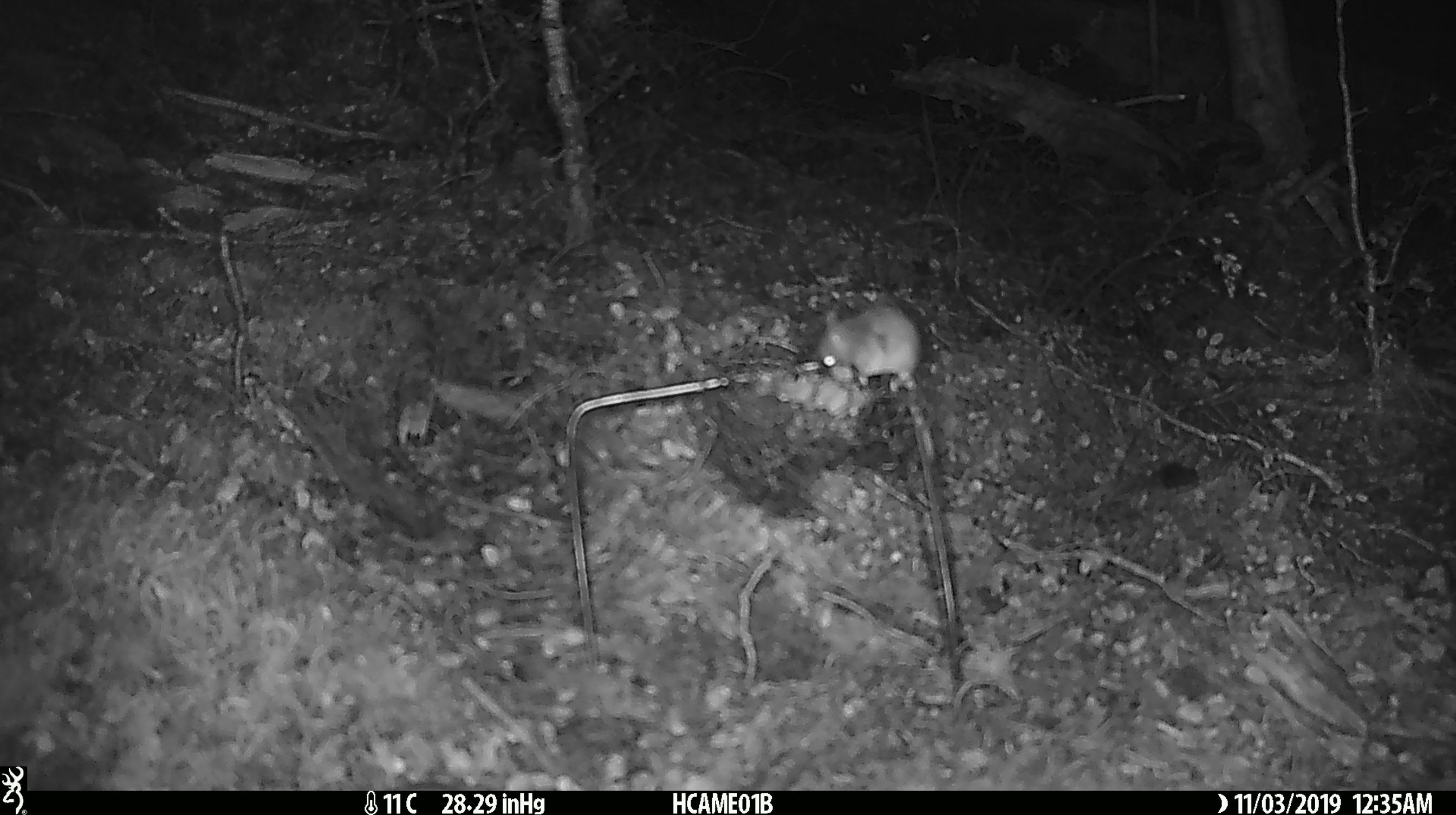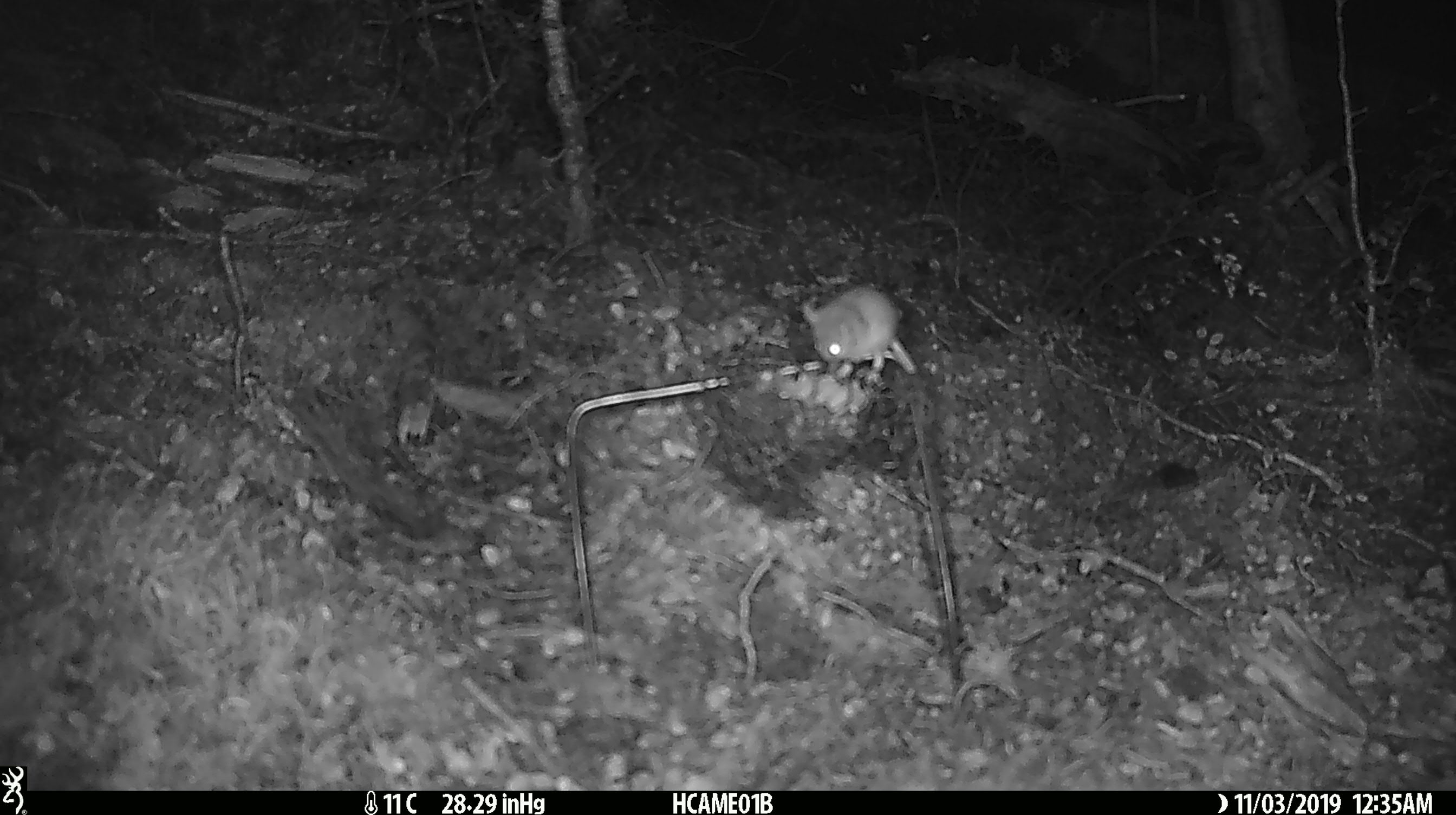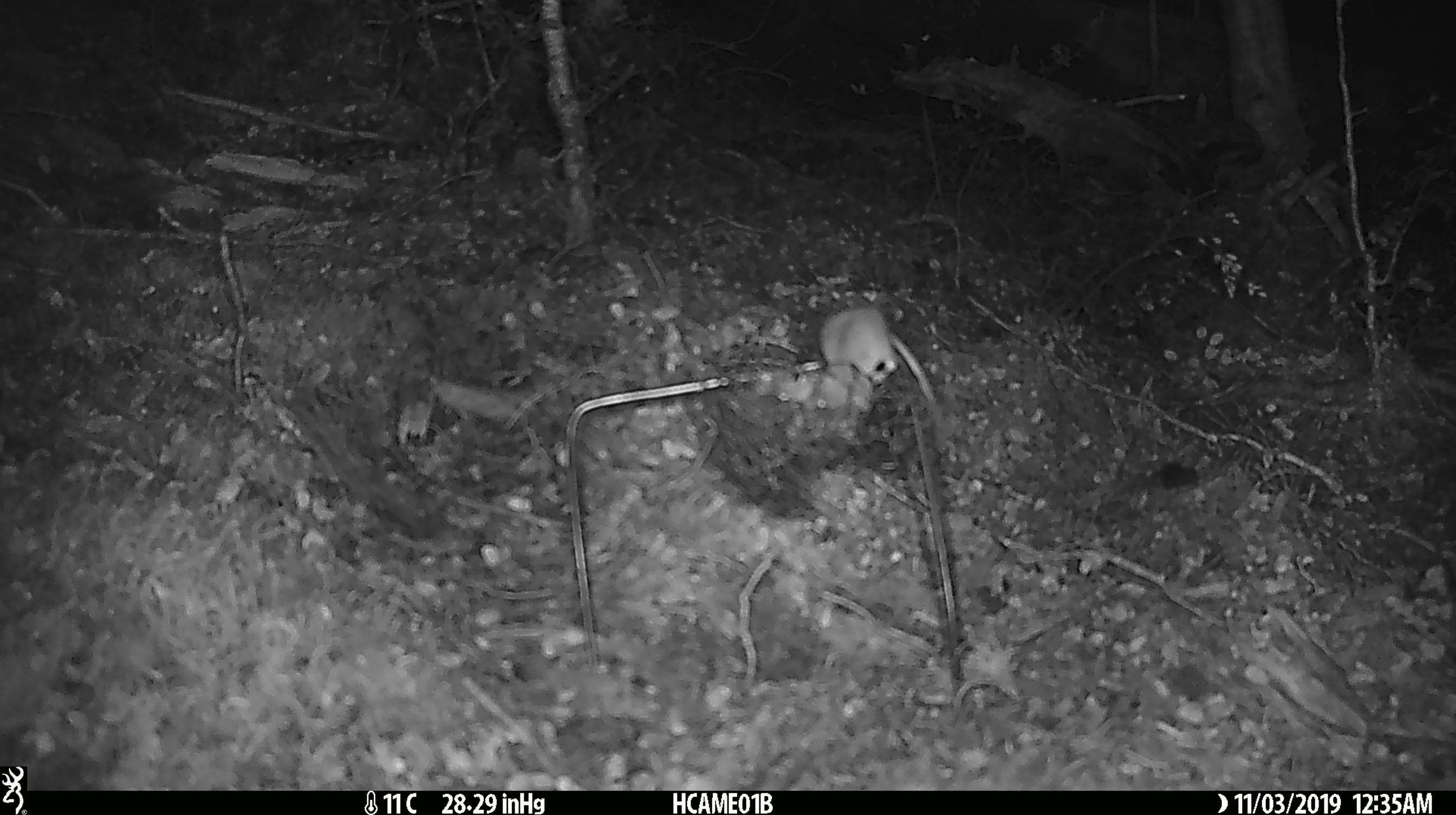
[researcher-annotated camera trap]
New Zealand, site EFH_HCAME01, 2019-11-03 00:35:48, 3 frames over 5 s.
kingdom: Animalia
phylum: Chordata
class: Mammalia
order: Rodentia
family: Muridae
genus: Mus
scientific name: Mus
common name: mouse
Mouse (Mus).